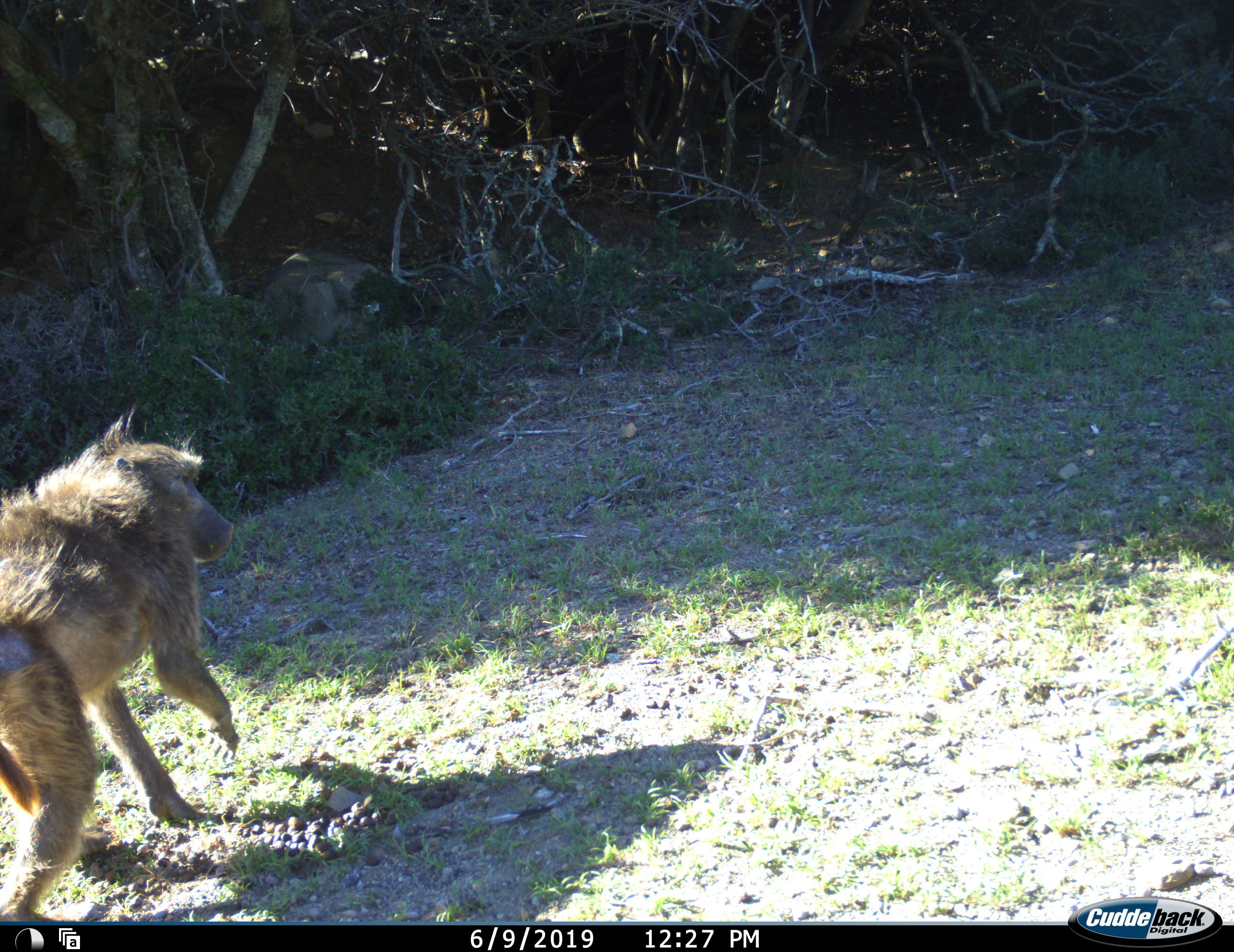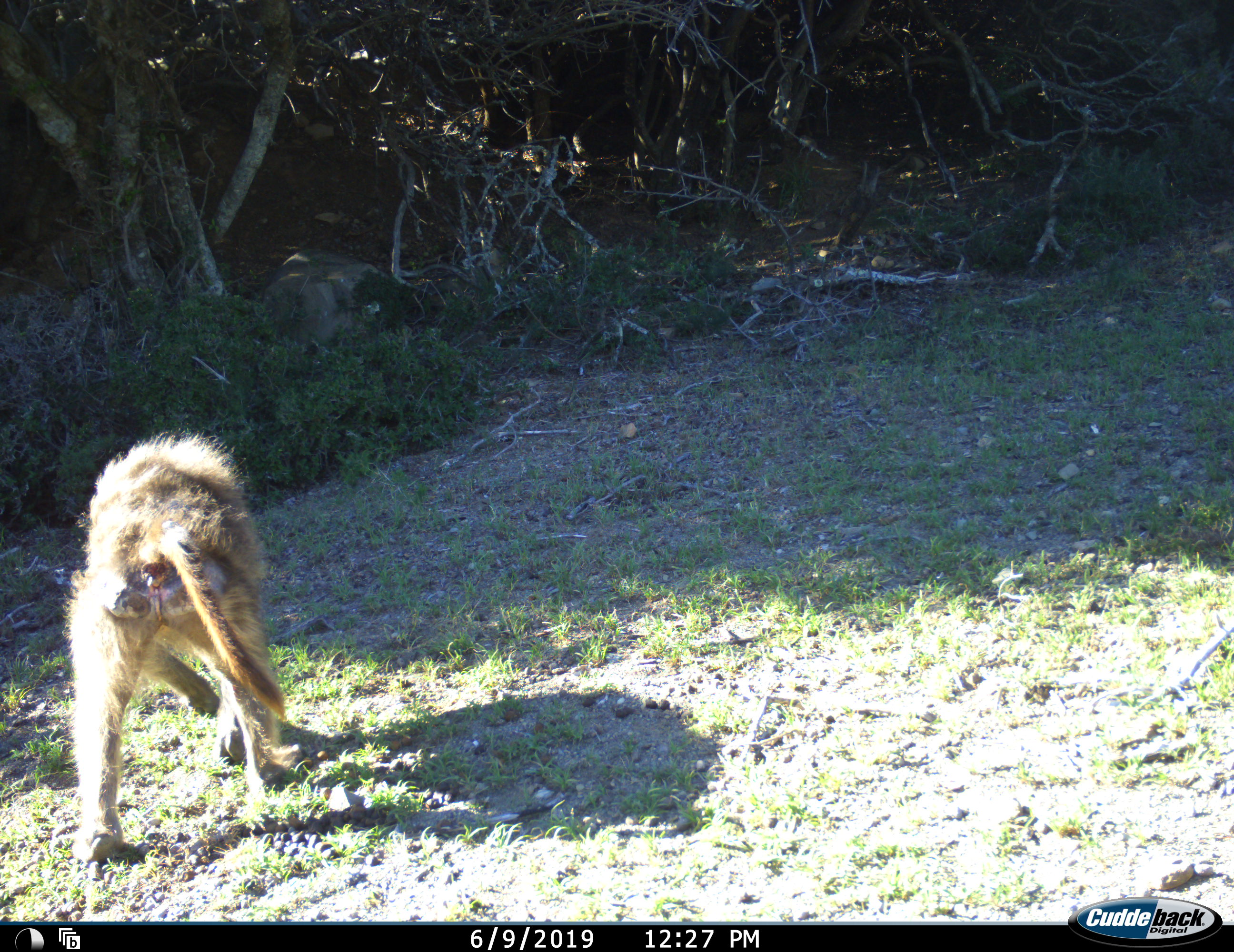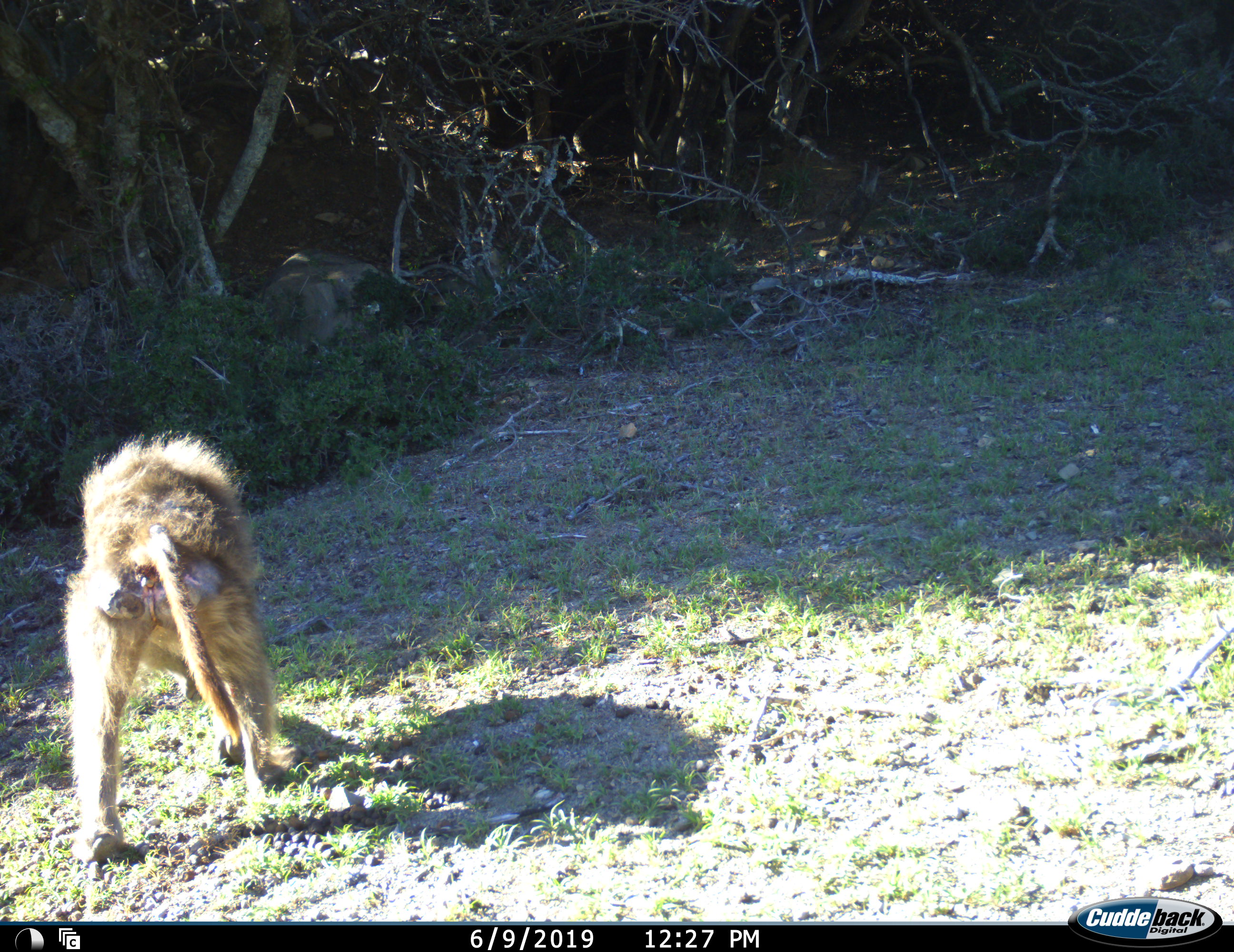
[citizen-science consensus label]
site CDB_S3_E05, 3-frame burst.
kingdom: Animalia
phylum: Chordata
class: Mammalia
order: Primates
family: Cercopithecidae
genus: Papio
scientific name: Papio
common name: baboon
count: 1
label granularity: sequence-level